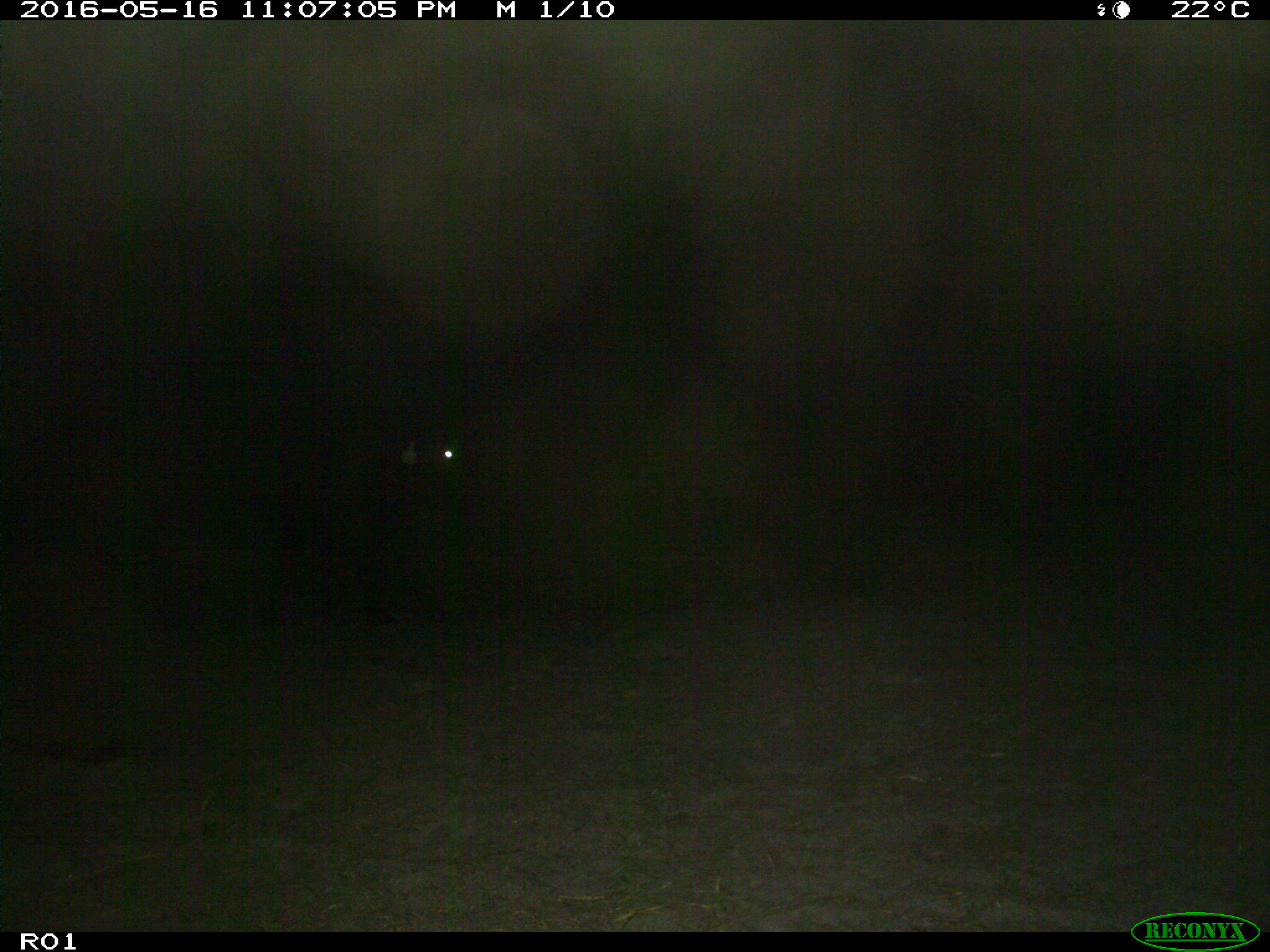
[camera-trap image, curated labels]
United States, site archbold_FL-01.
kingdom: Animalia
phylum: Chordata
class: Mammalia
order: Artiodactyla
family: Bovidae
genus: Bos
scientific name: Bos taurus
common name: domestic cow